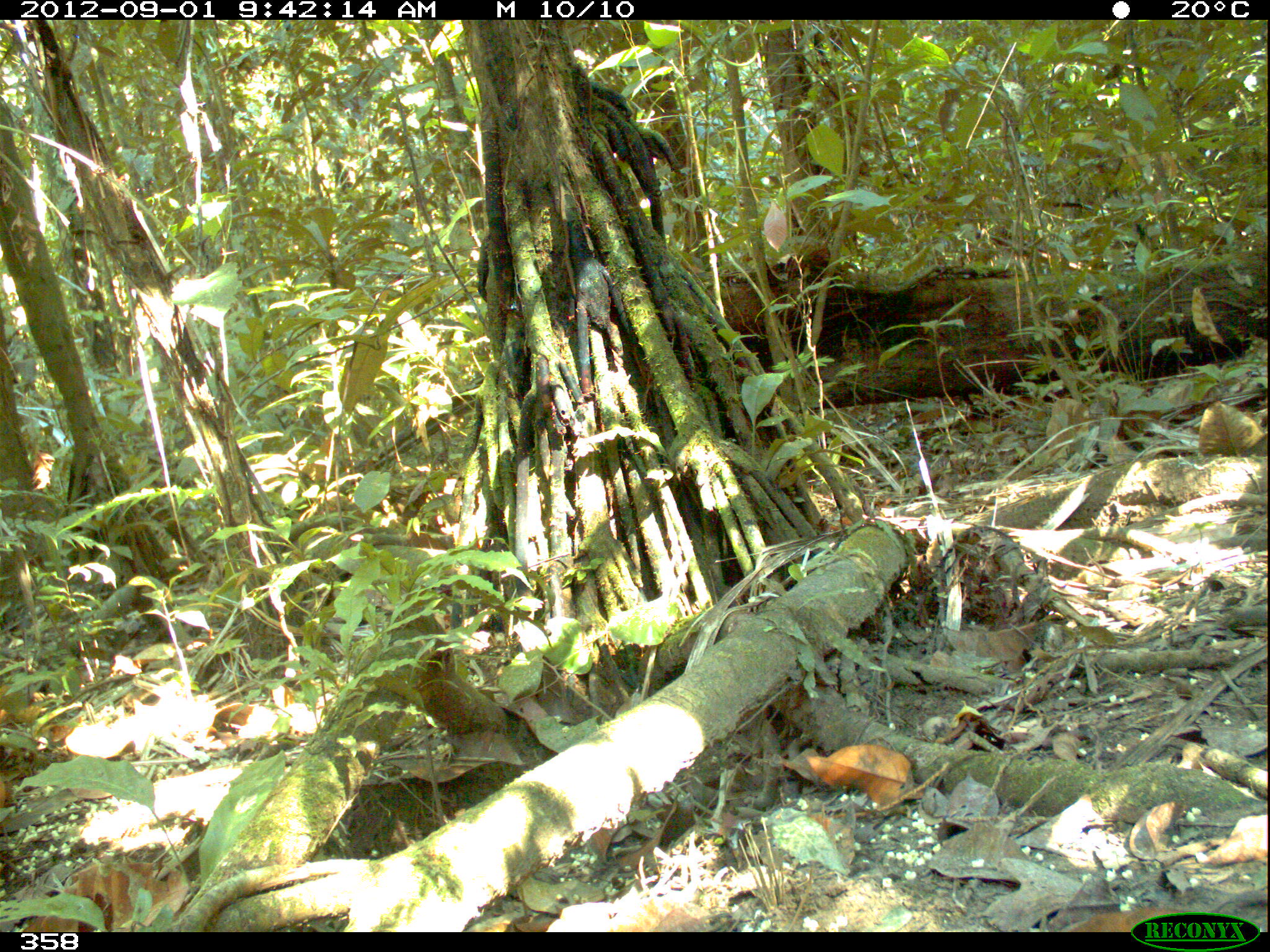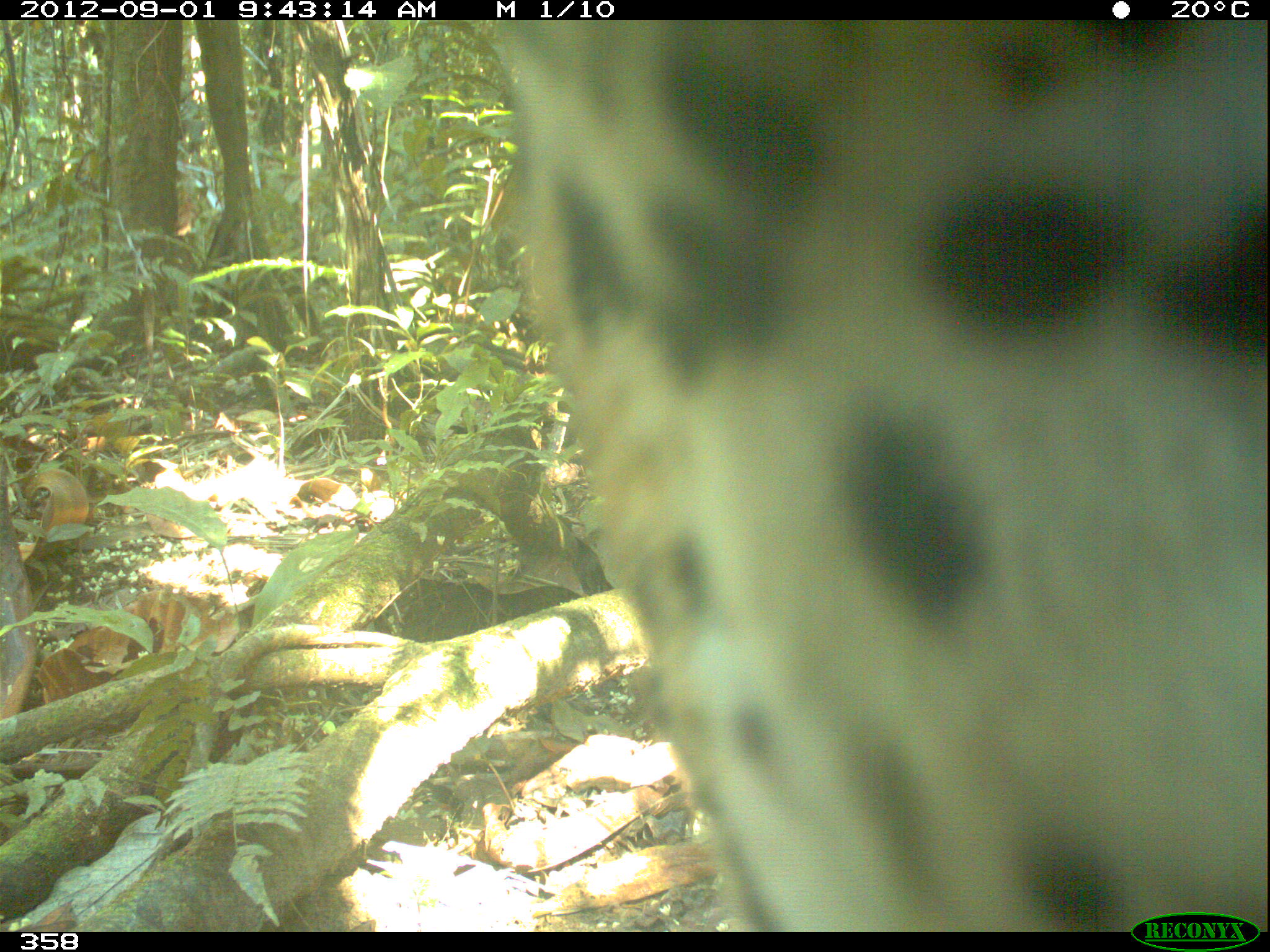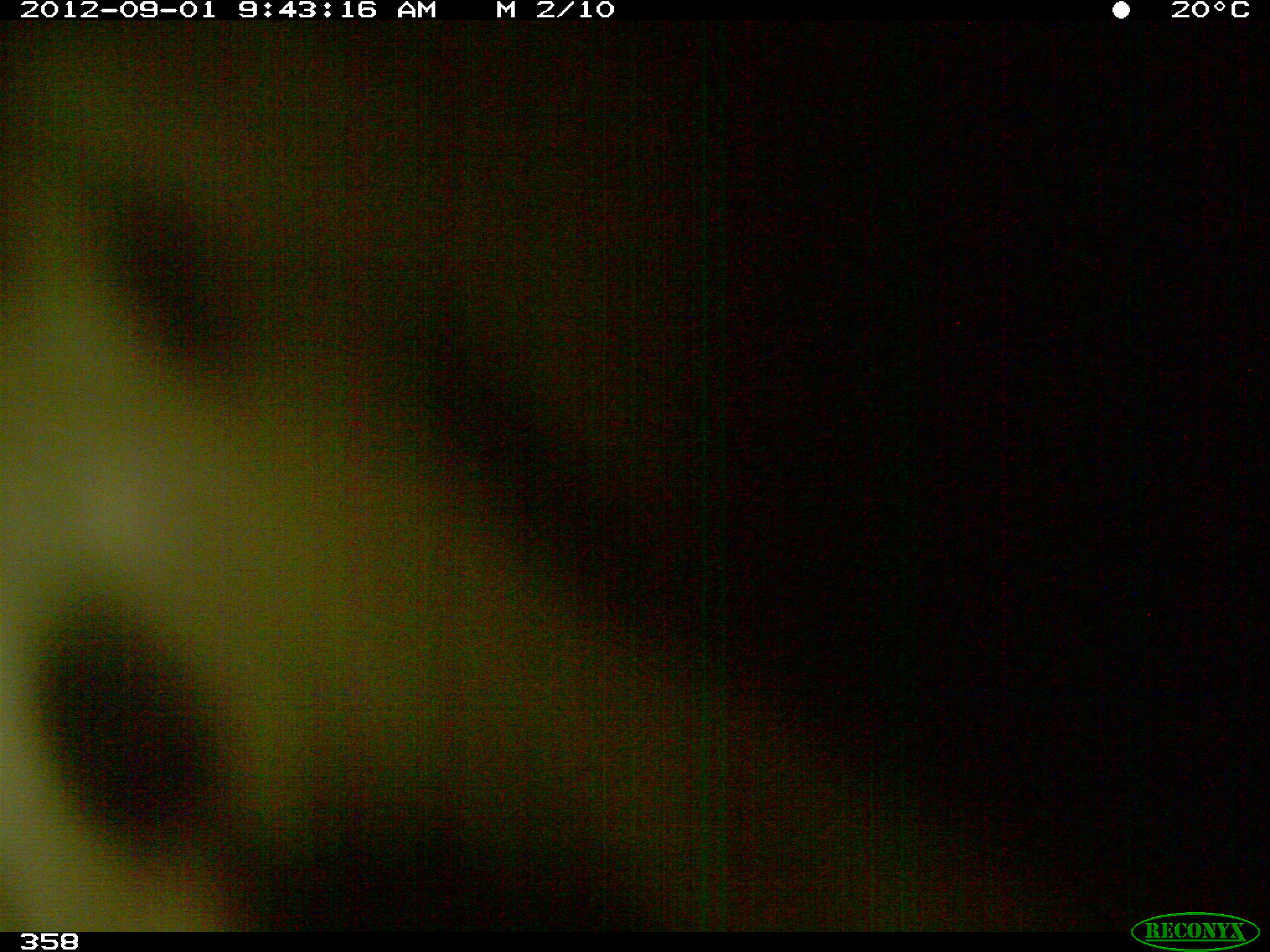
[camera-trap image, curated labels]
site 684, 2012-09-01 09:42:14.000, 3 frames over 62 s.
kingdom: Animalia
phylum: Chordata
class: Mammalia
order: Carnivora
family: Felidae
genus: Panthera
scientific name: Panthera onca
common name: jaguar